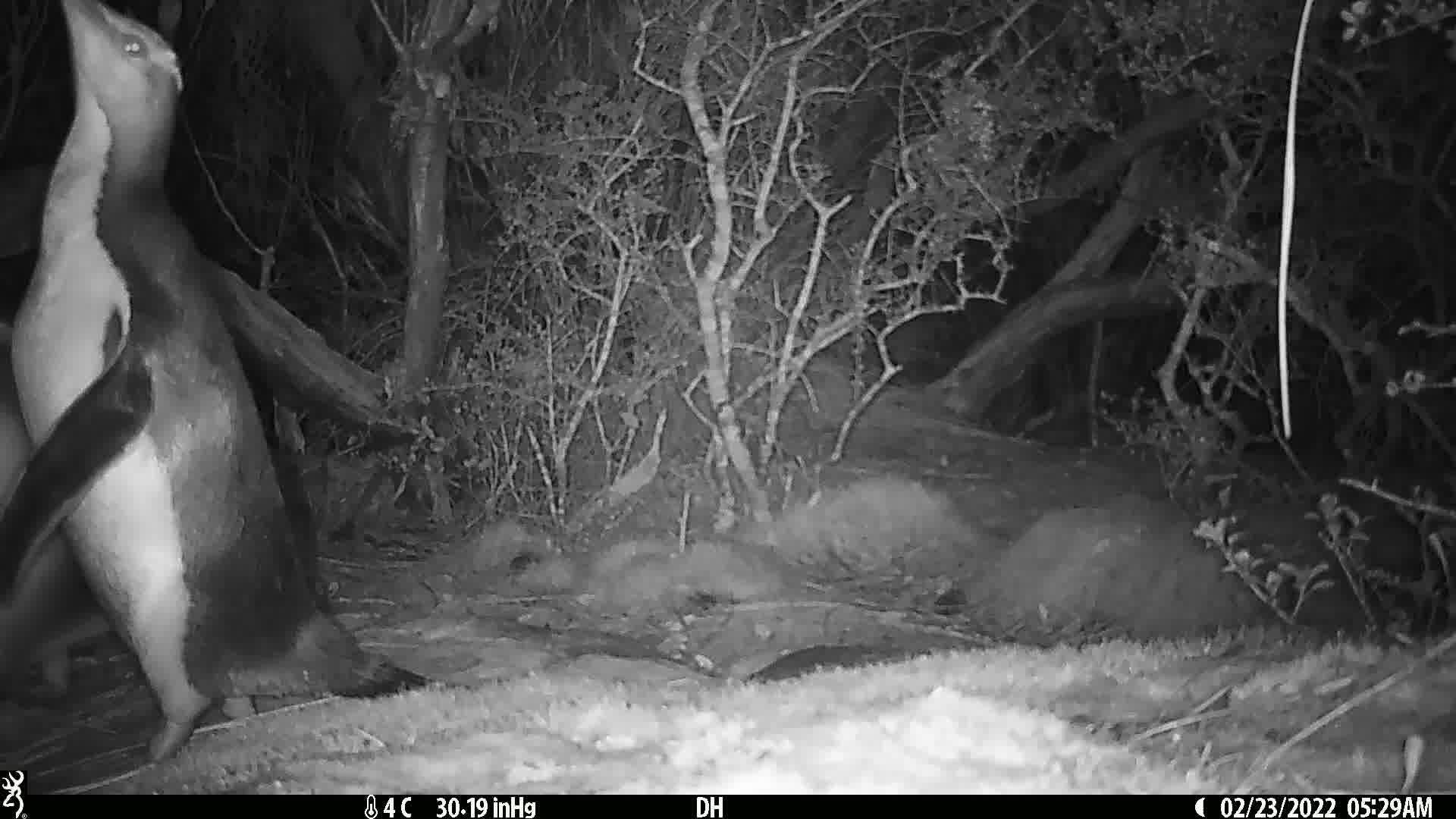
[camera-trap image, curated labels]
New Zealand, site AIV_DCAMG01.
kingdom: Animalia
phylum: Chordata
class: Aves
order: Sphenisciformes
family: Spheniscidae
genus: Megadyptes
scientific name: Megadyptes antipodes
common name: yellow-eyed penguin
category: yellow eyed penguin